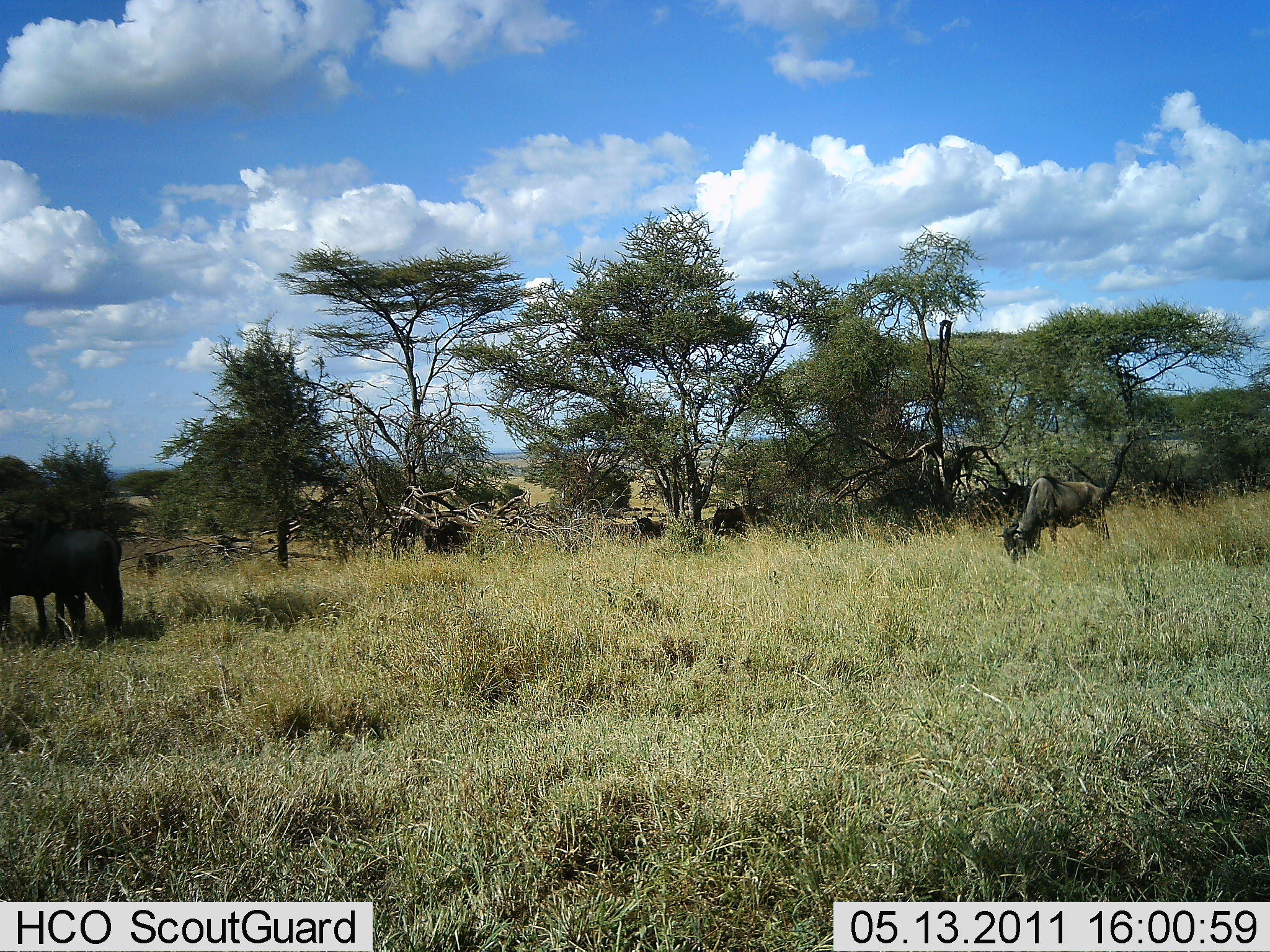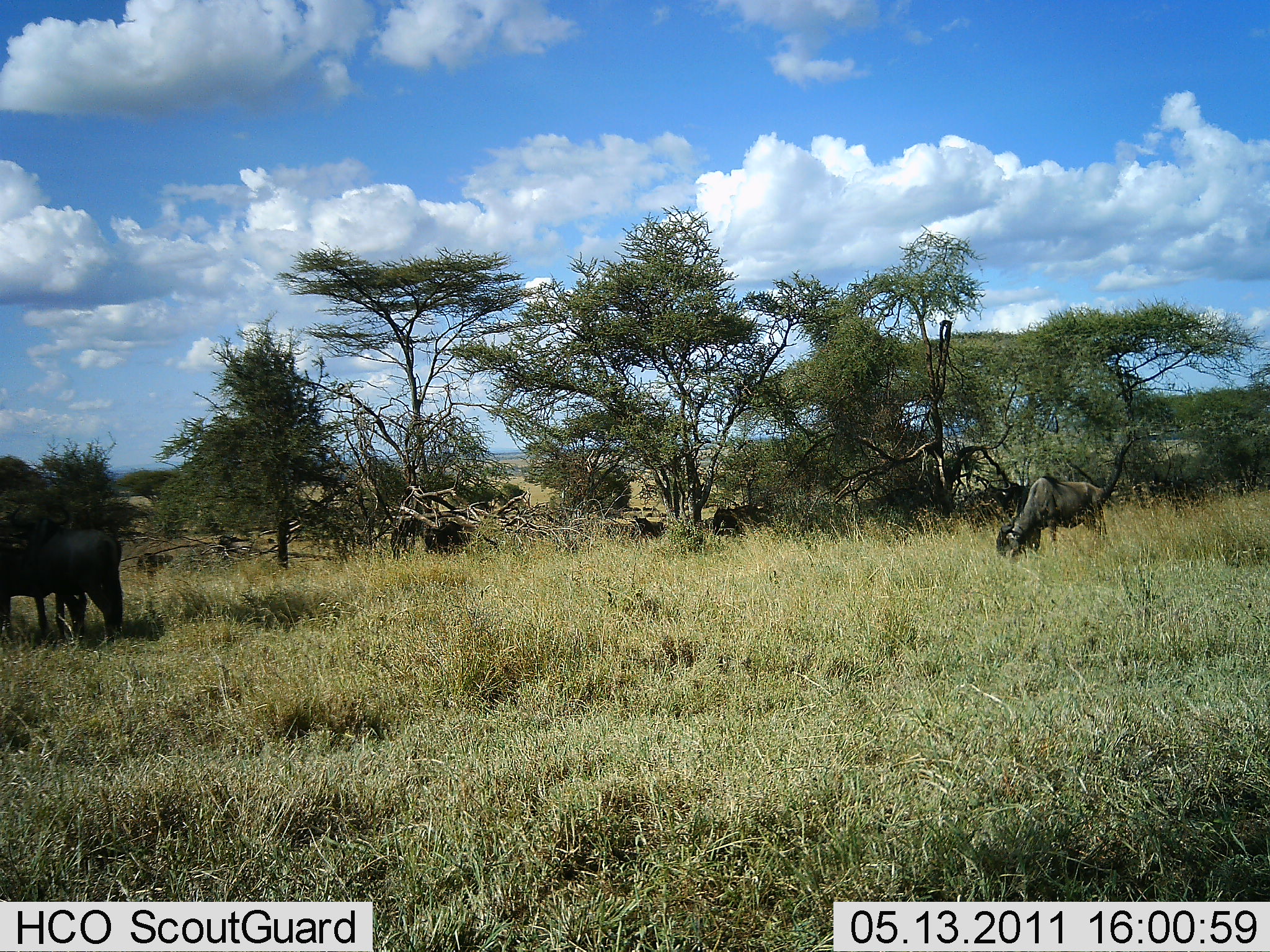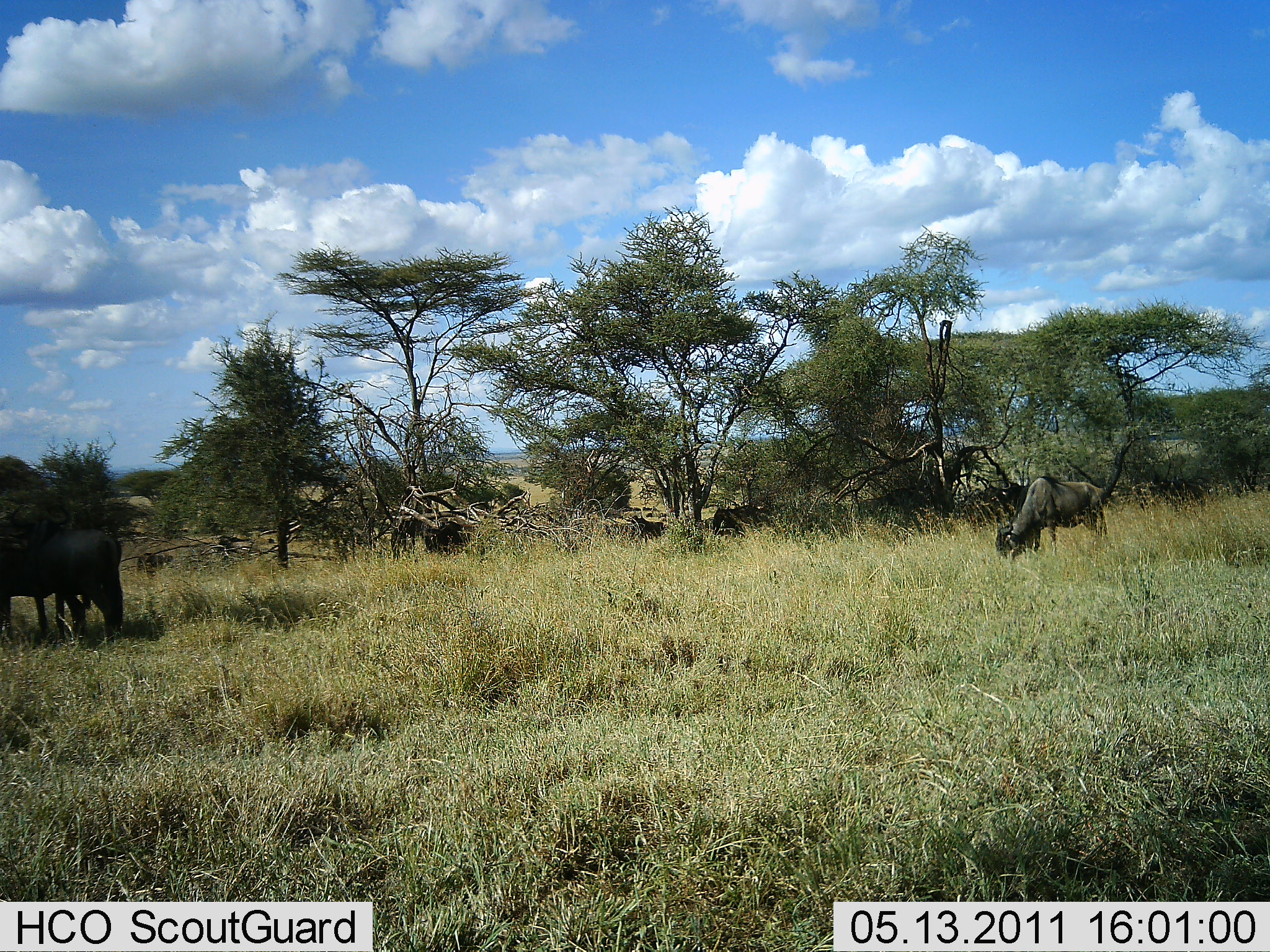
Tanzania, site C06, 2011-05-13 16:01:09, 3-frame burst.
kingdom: Animalia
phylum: Chordata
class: Mammalia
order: Artiodactyla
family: Bovidae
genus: Connochaetes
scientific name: Connochaetes taurinus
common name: blue wildebeest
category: wildebeest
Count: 5.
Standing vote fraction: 45%.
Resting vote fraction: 18%.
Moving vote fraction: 0%.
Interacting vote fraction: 0%.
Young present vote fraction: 0%.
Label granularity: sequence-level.